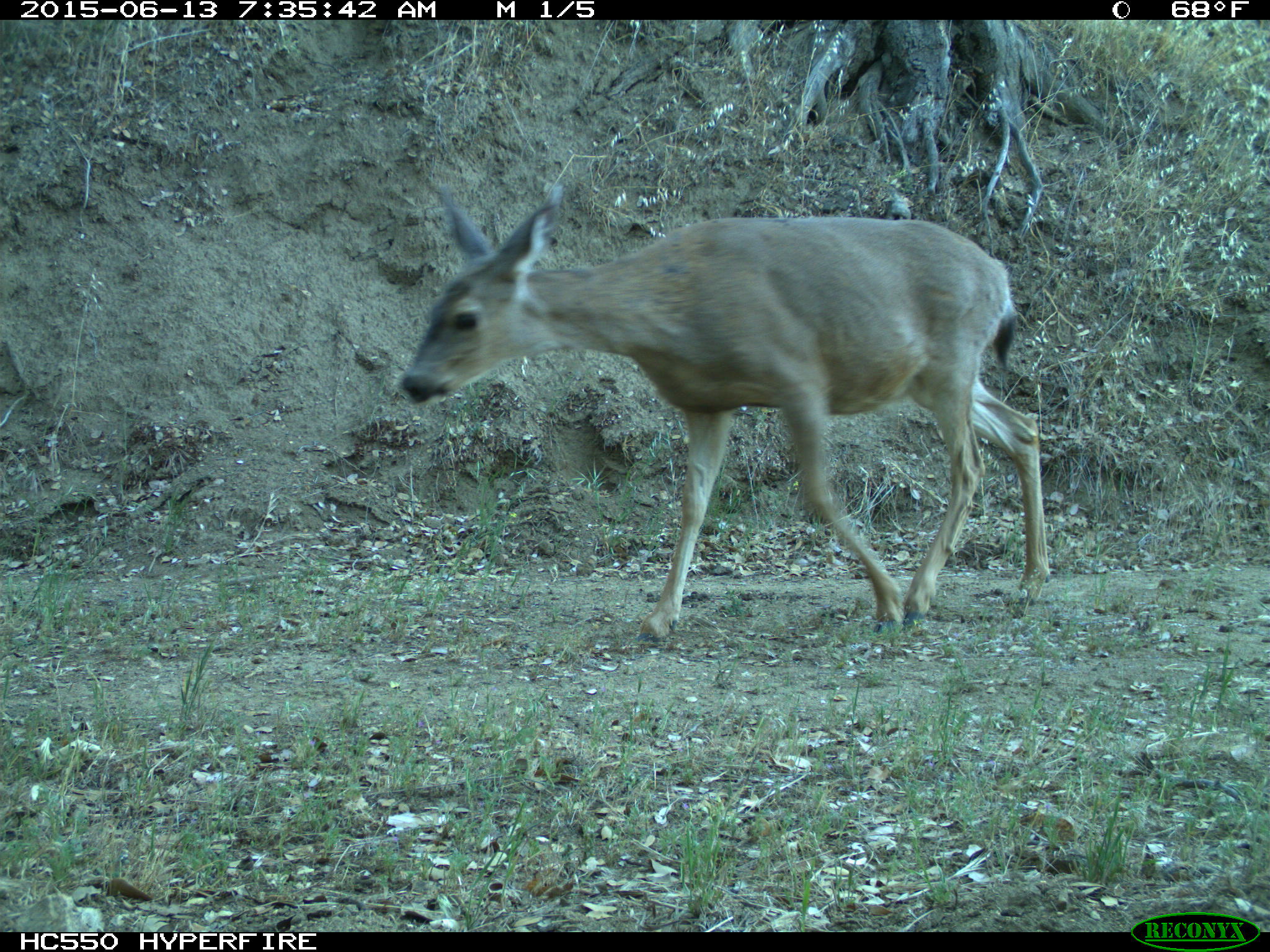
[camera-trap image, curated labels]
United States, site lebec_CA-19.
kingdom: Animalia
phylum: Chordata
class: Mammalia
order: Artiodactyla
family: Cervidae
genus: Odocoileus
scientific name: Odocoileus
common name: deer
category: unidentified deer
Unidentified deer (deer) (Odocoileus).